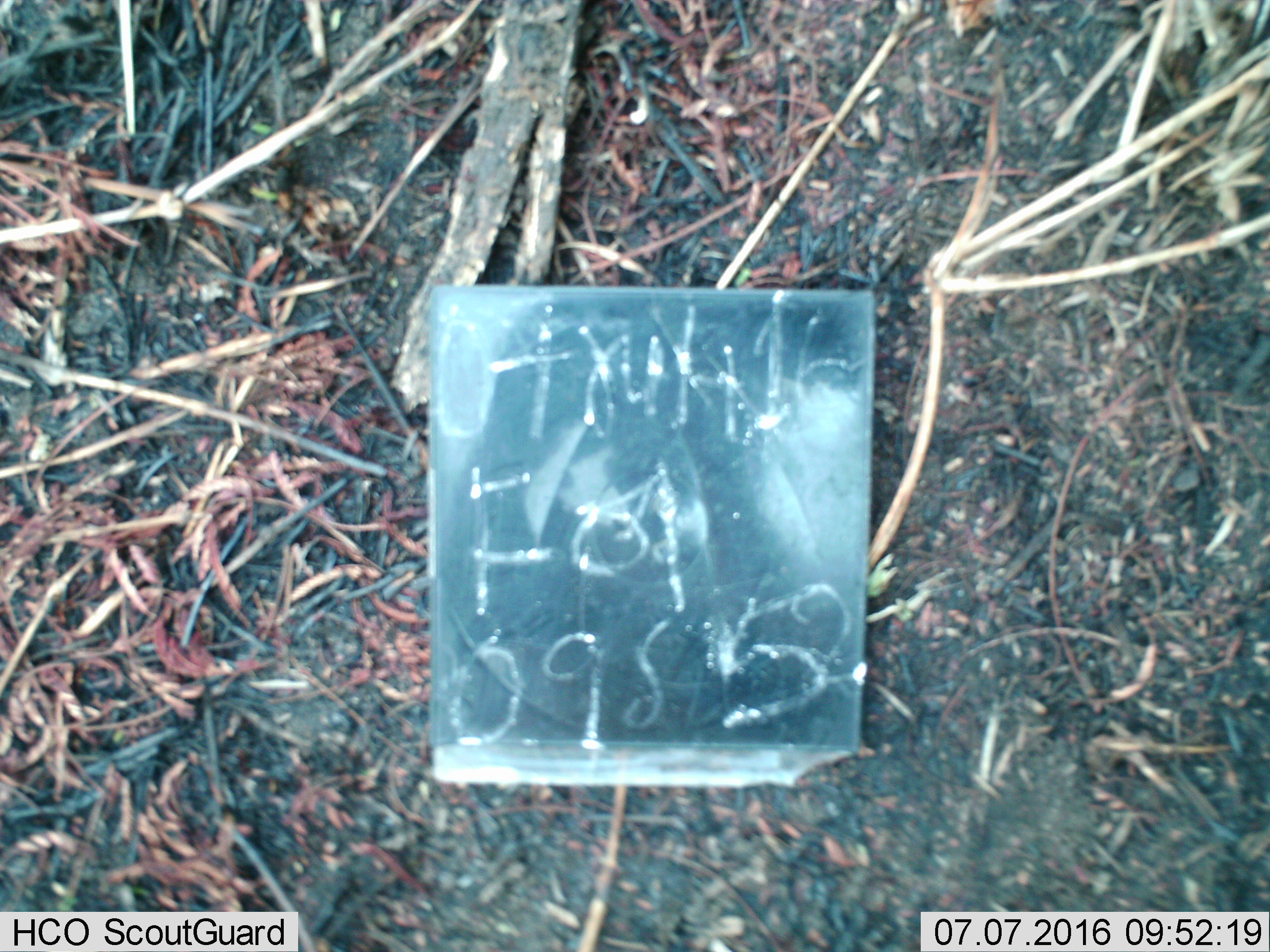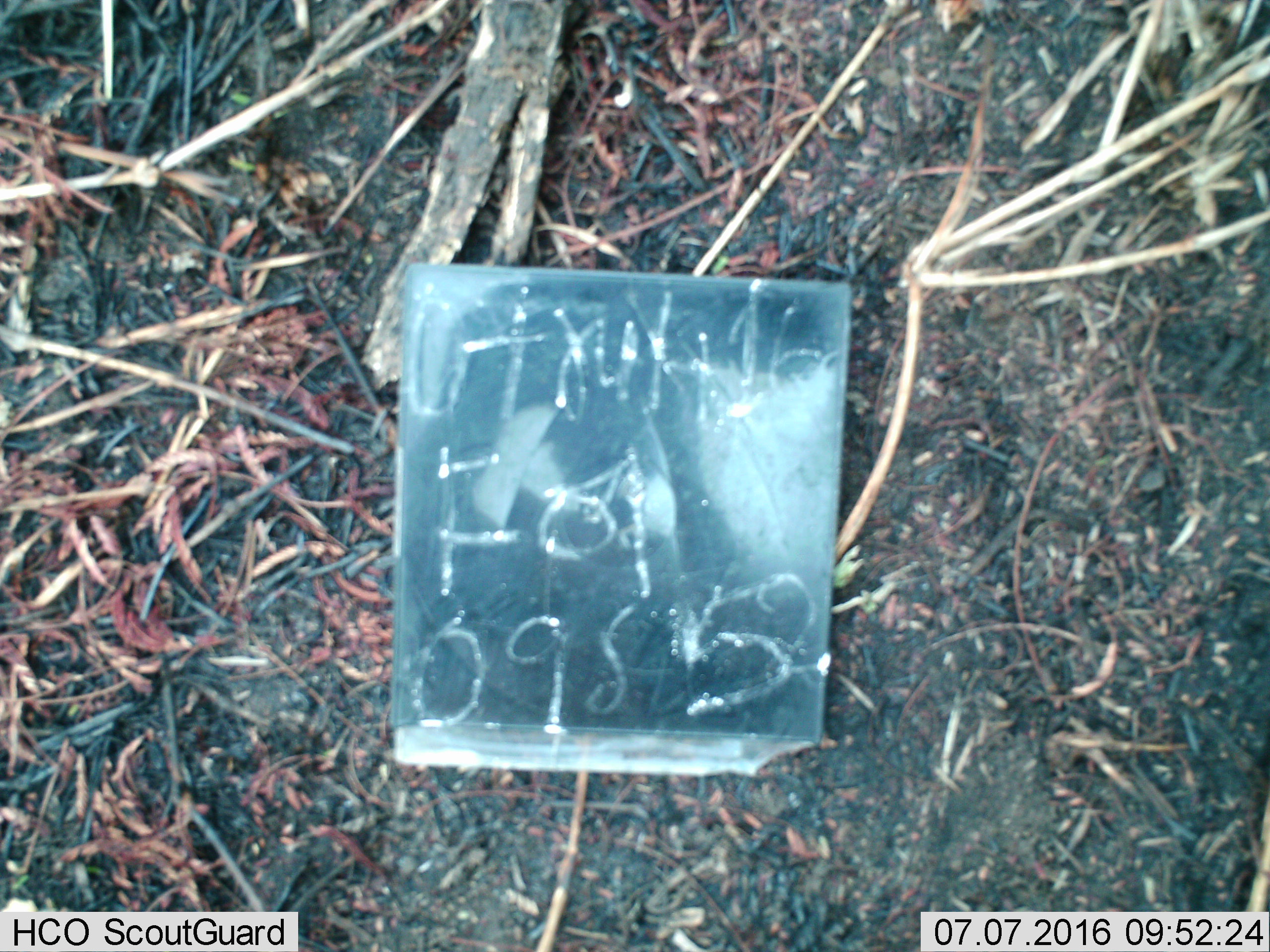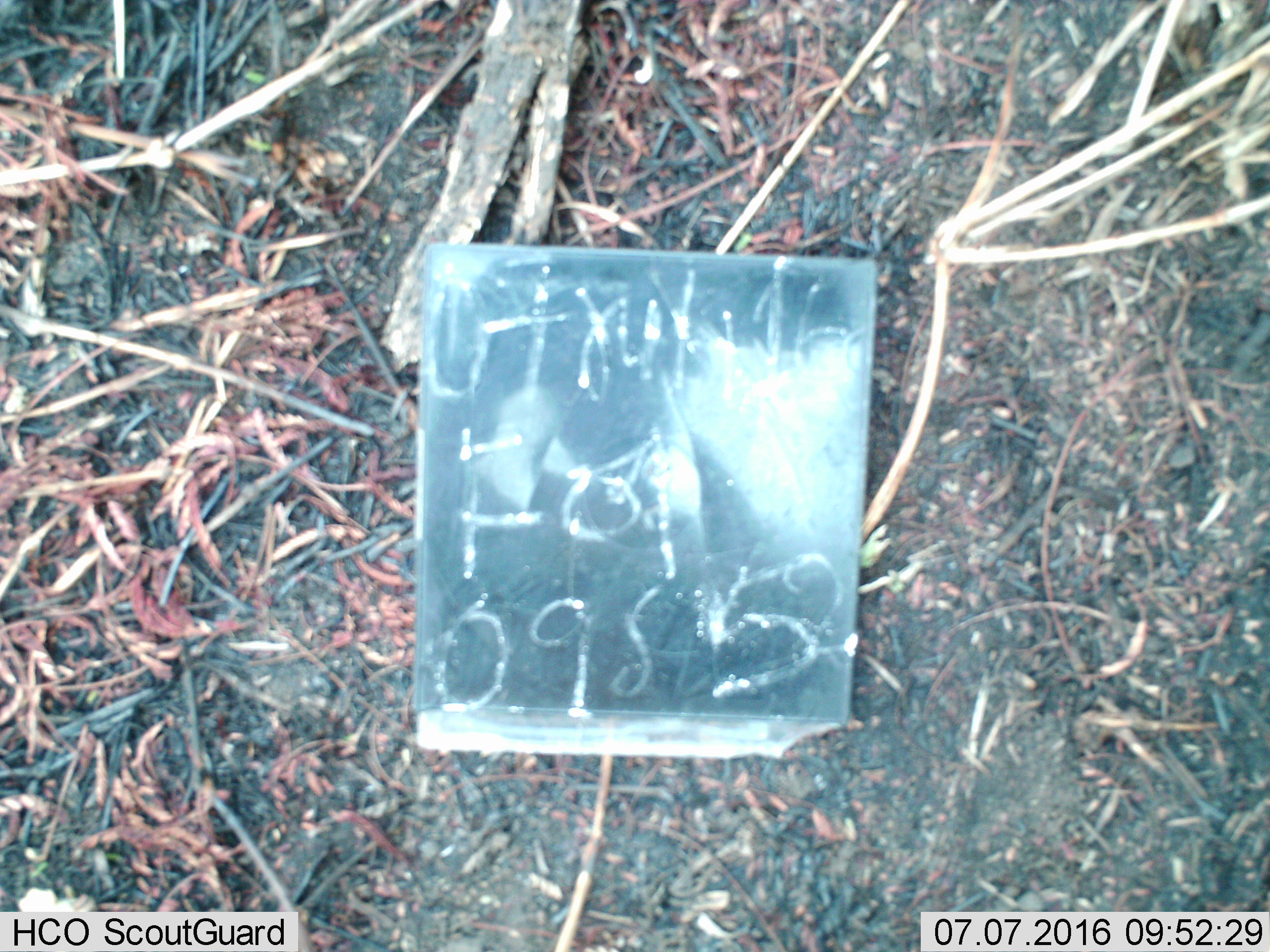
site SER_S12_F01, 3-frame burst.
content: unidentified animal